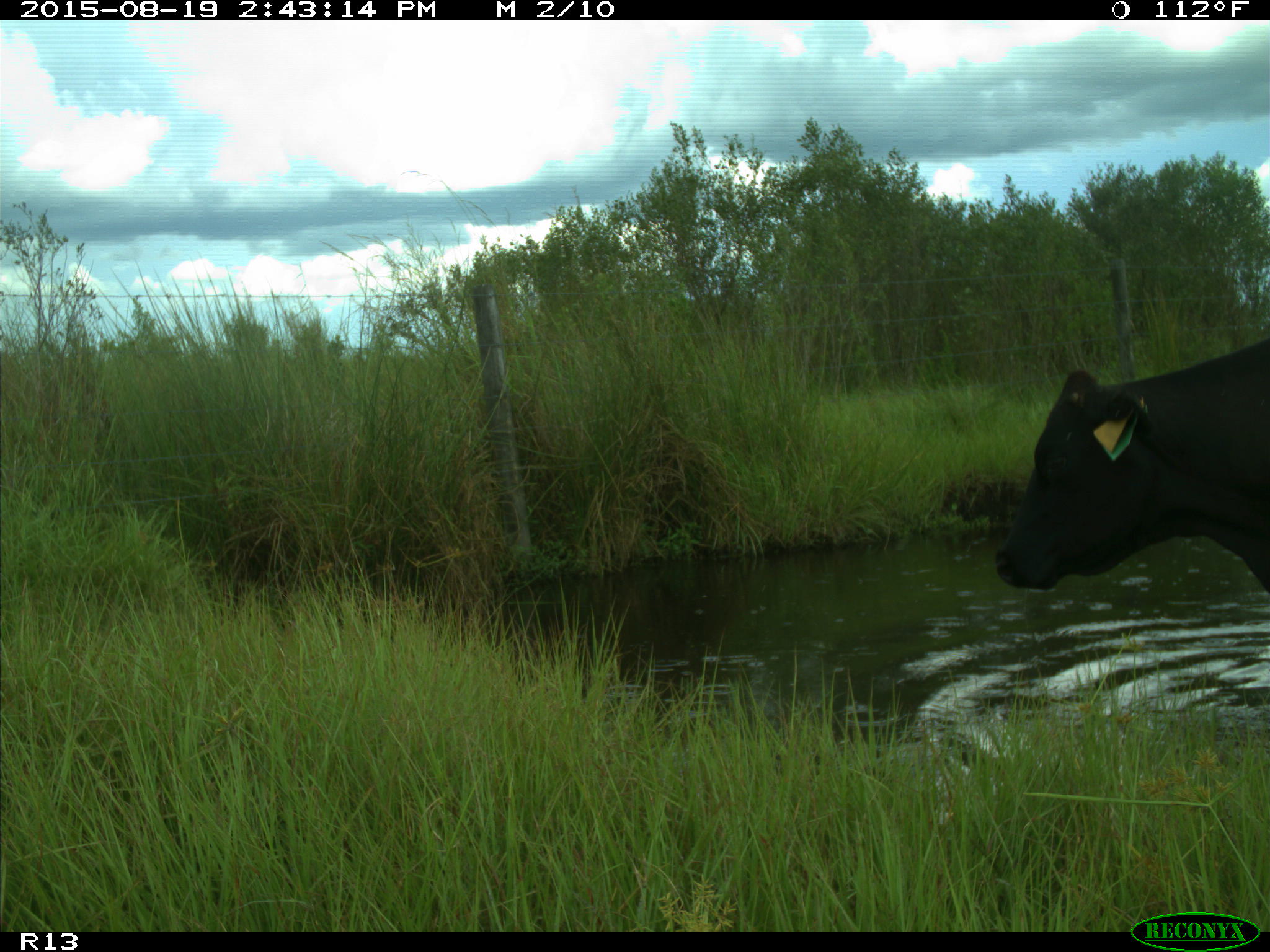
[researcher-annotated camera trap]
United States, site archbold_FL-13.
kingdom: Animalia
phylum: Chordata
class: Mammalia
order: Artiodactyla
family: Bovidae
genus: Bos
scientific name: Bos taurus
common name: domestic cow